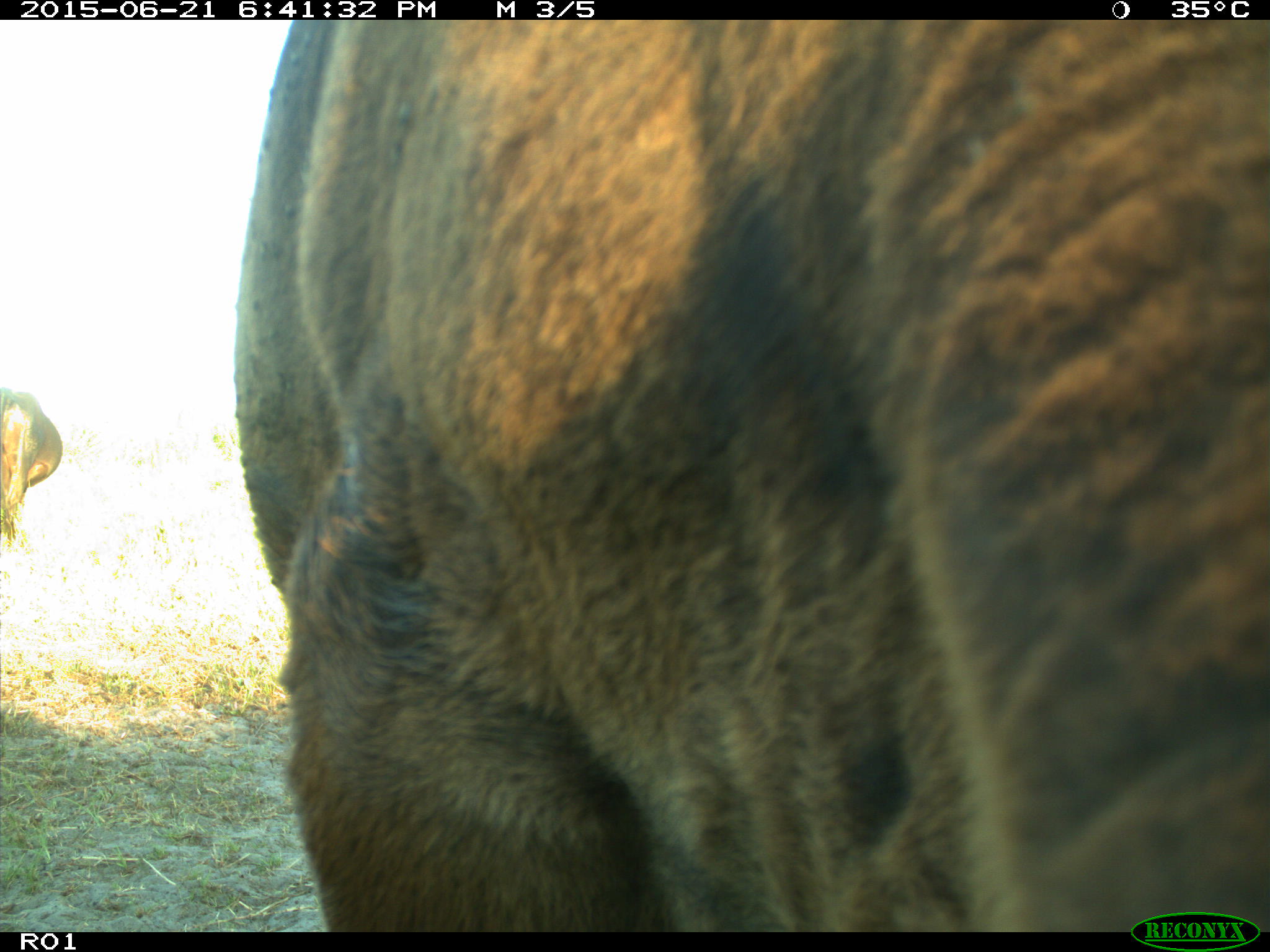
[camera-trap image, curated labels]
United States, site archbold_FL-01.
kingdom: Animalia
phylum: Chordata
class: Mammalia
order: Artiodactyla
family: Bovidae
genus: Bos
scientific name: Bos taurus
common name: domestic cow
Bos taurus (domestic cow).